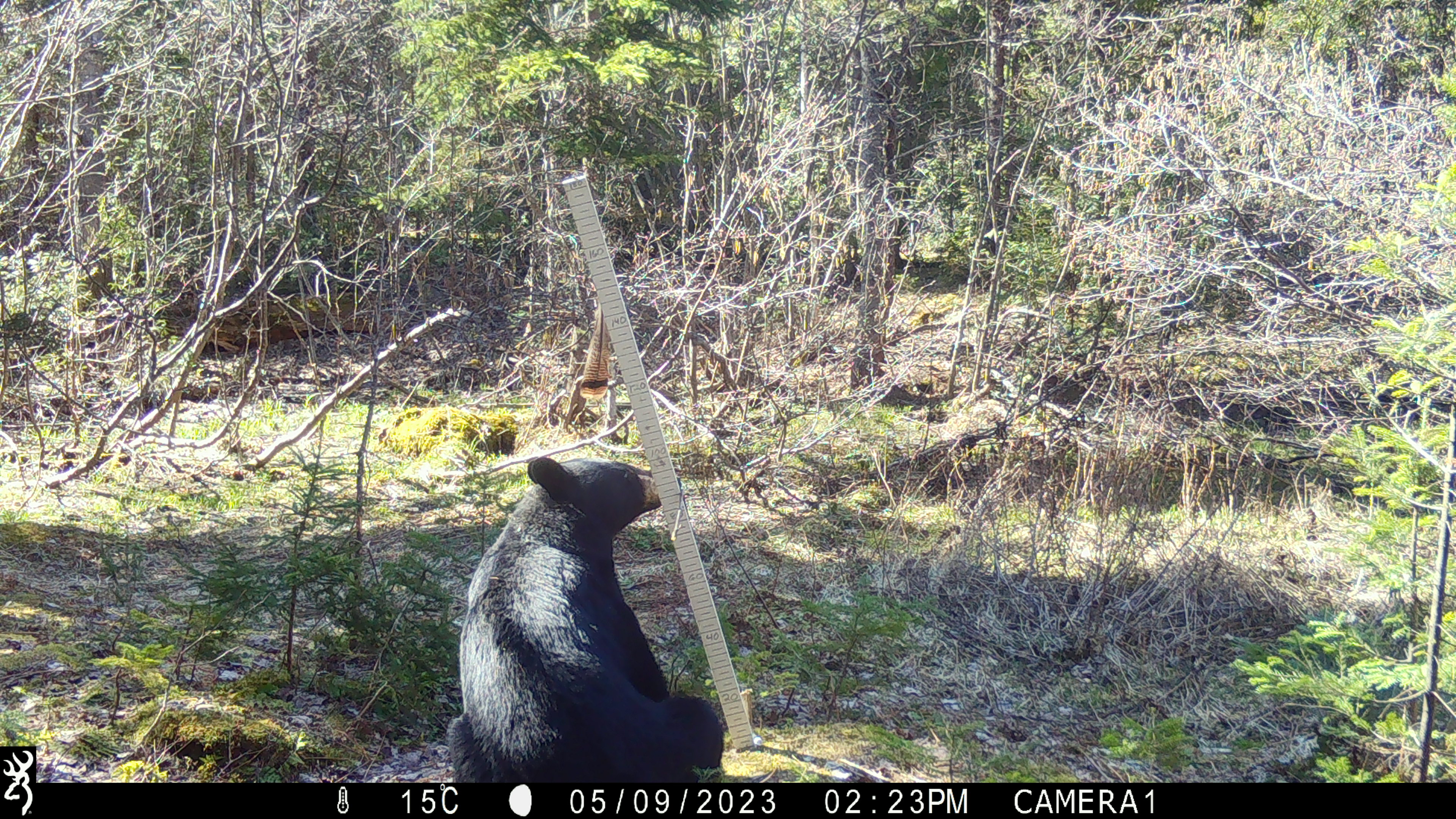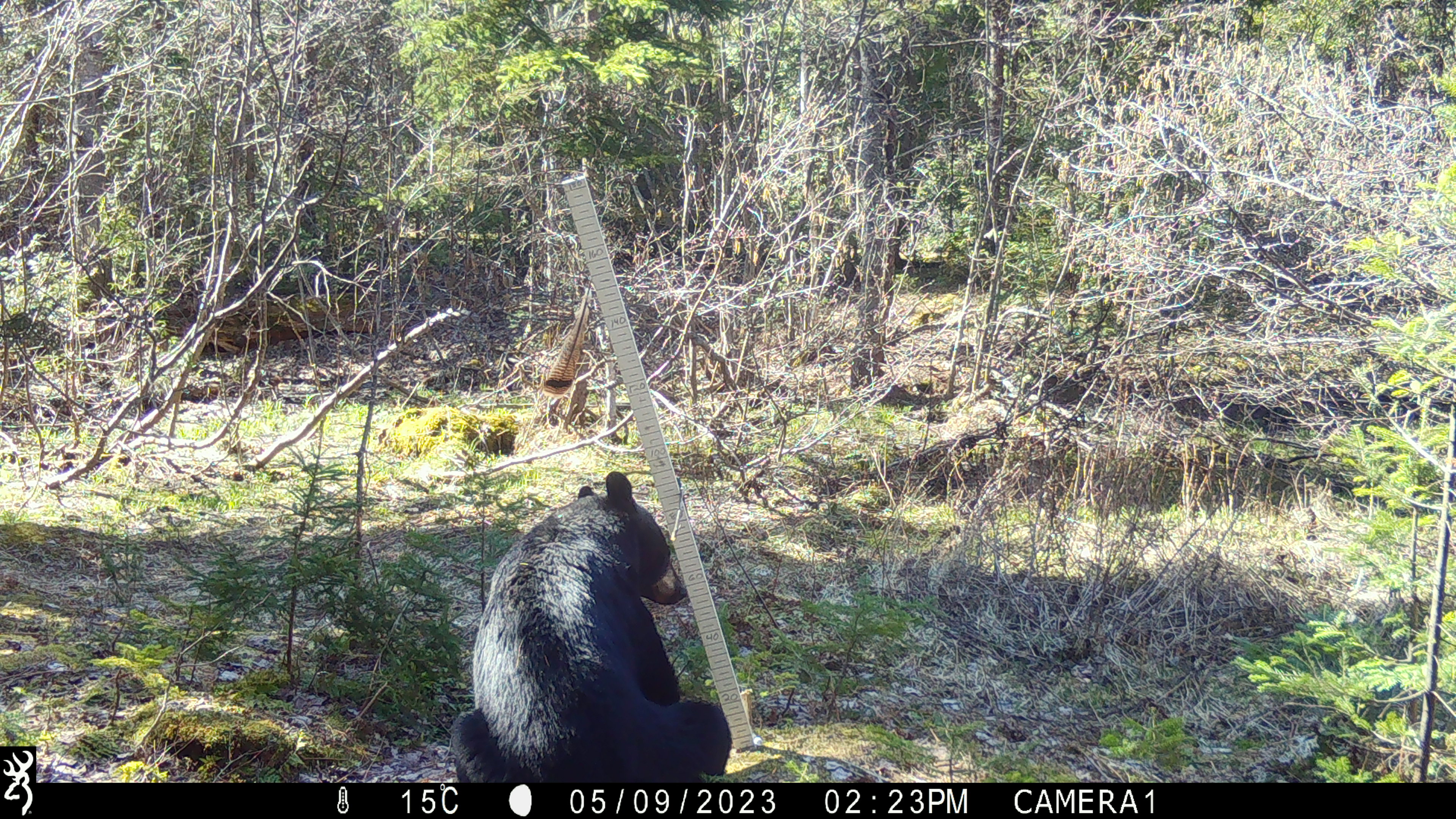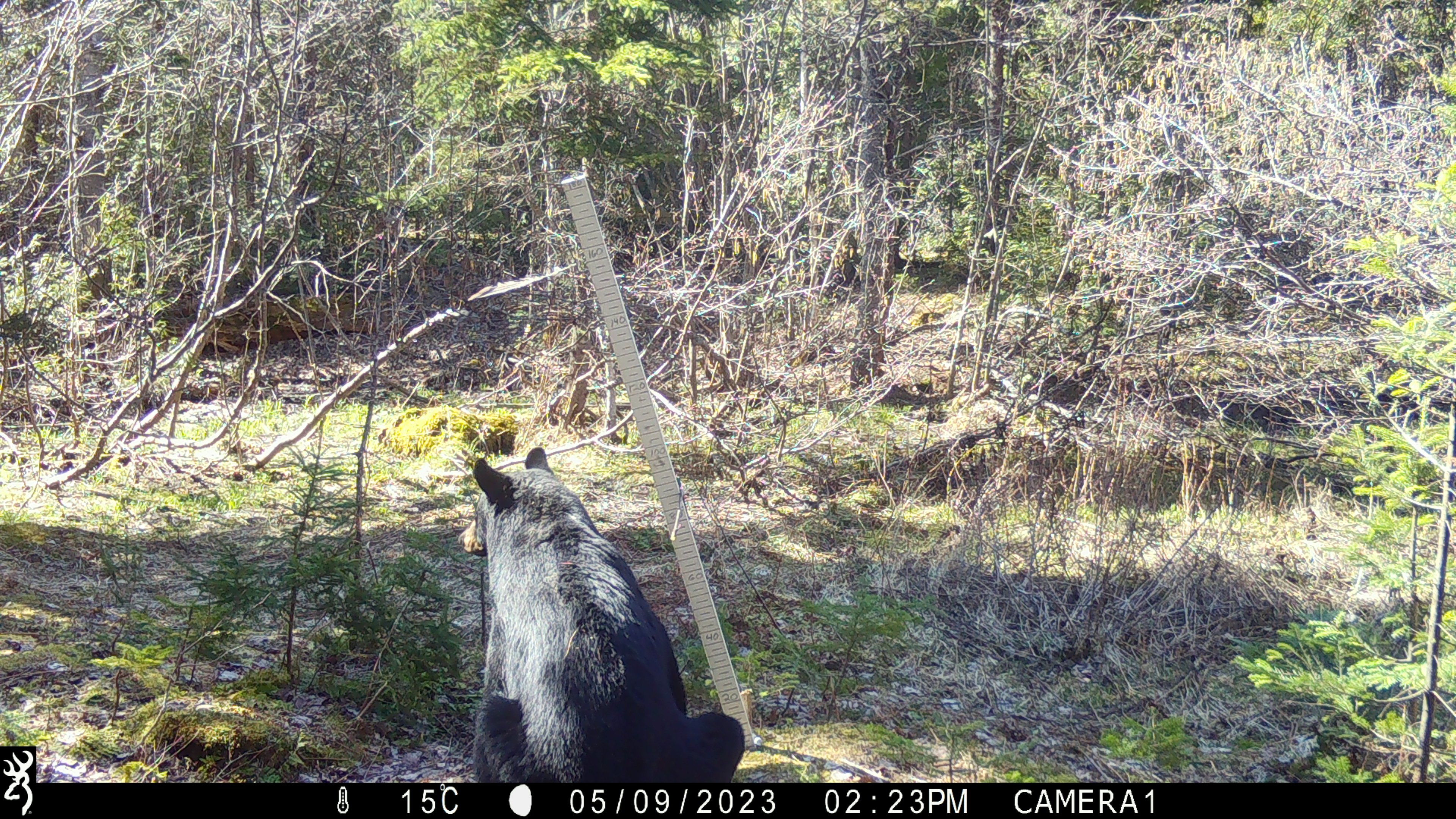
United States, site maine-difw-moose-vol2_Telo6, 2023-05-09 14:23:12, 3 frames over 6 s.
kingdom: Animalia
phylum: Chordata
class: Mammalia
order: Carnivora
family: Ursidae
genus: Ursus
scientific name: Ursus americanus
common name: black bear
Black bear (Ursus americanus).